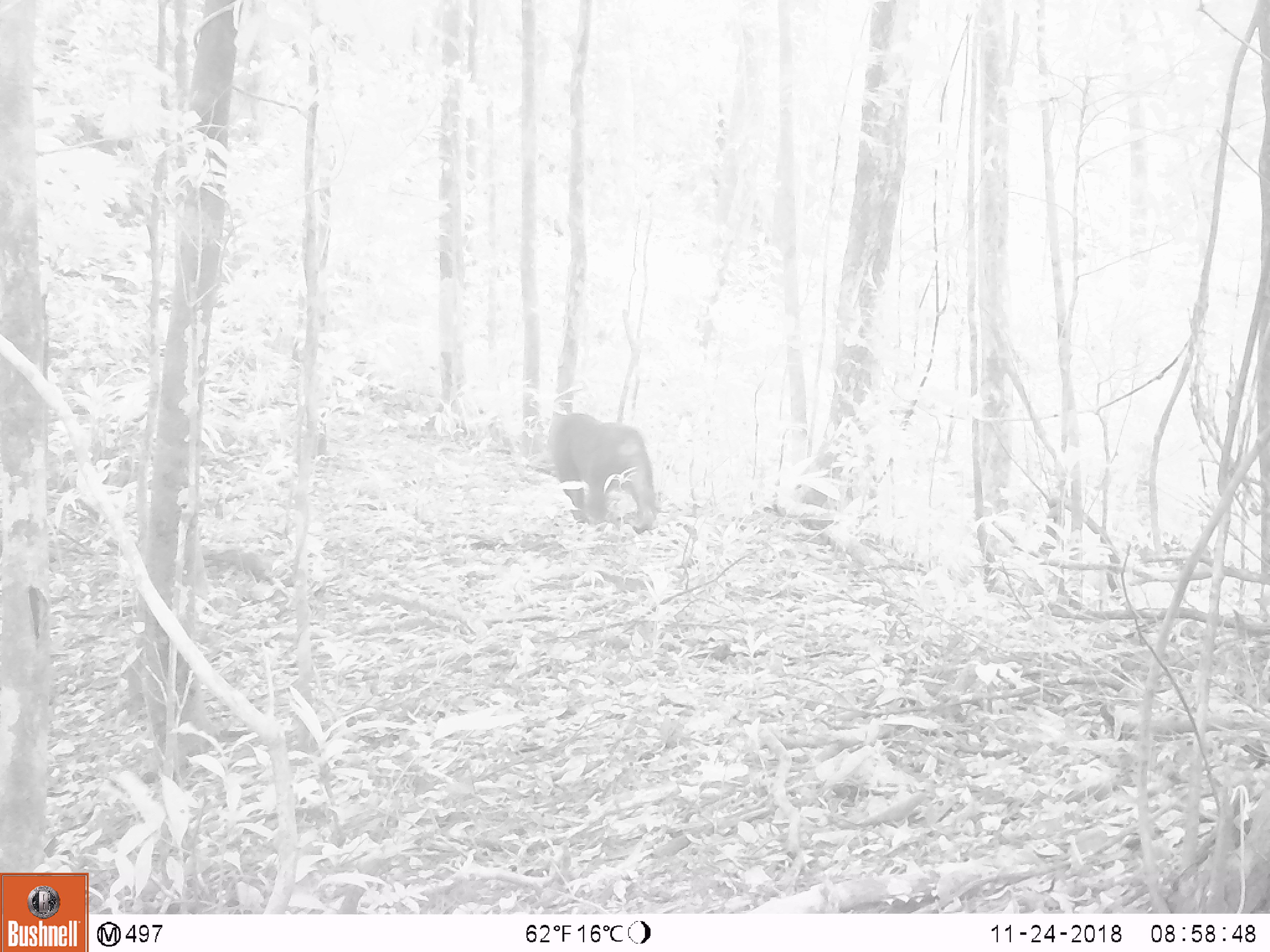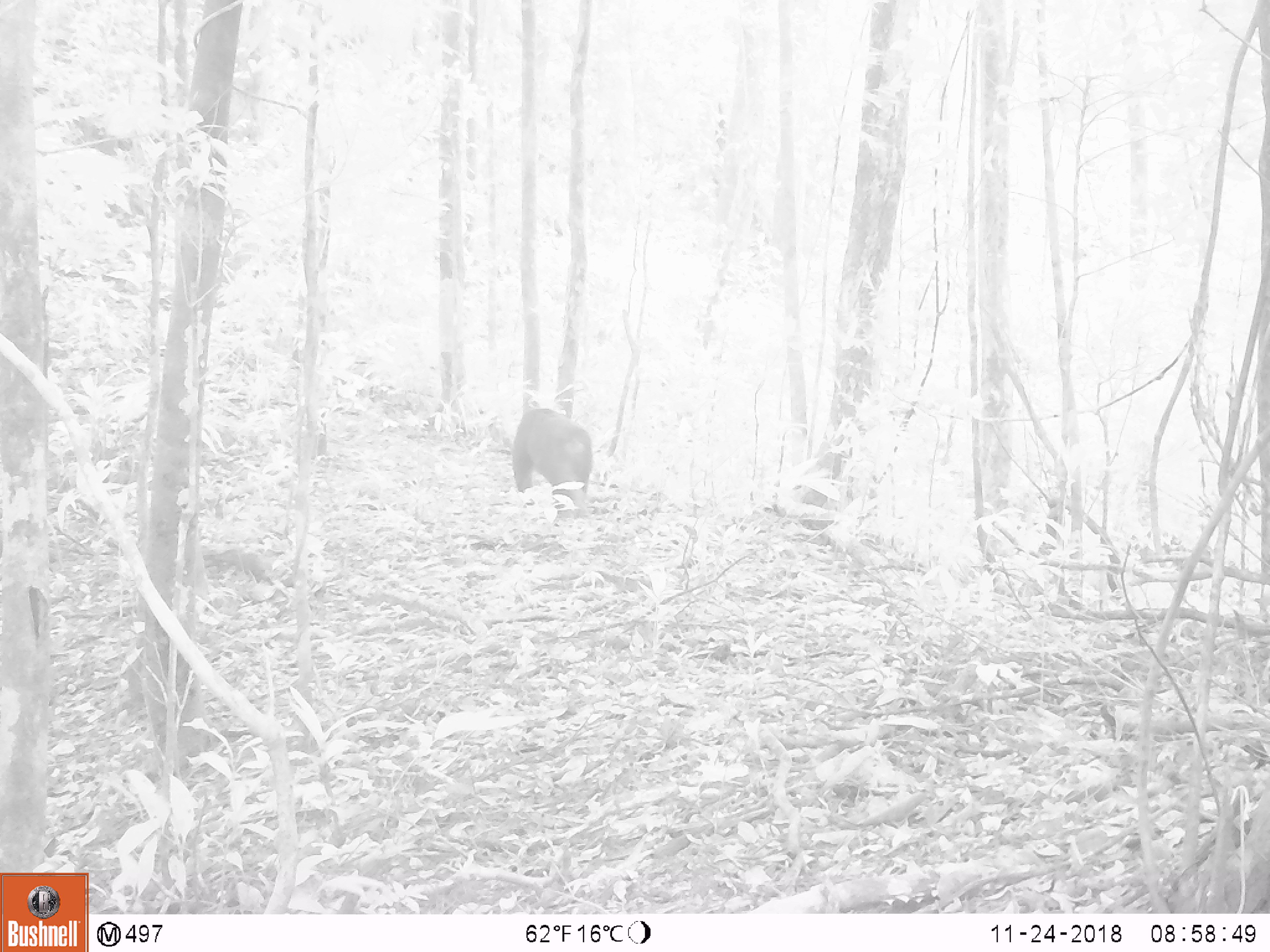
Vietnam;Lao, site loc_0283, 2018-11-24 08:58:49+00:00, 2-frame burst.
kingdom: Animalia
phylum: Chordata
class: Mammalia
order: Primates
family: Cercopithecidae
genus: Macaca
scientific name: Macaca arctoides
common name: stump-tailed macaque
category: stump tailed macaque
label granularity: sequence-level